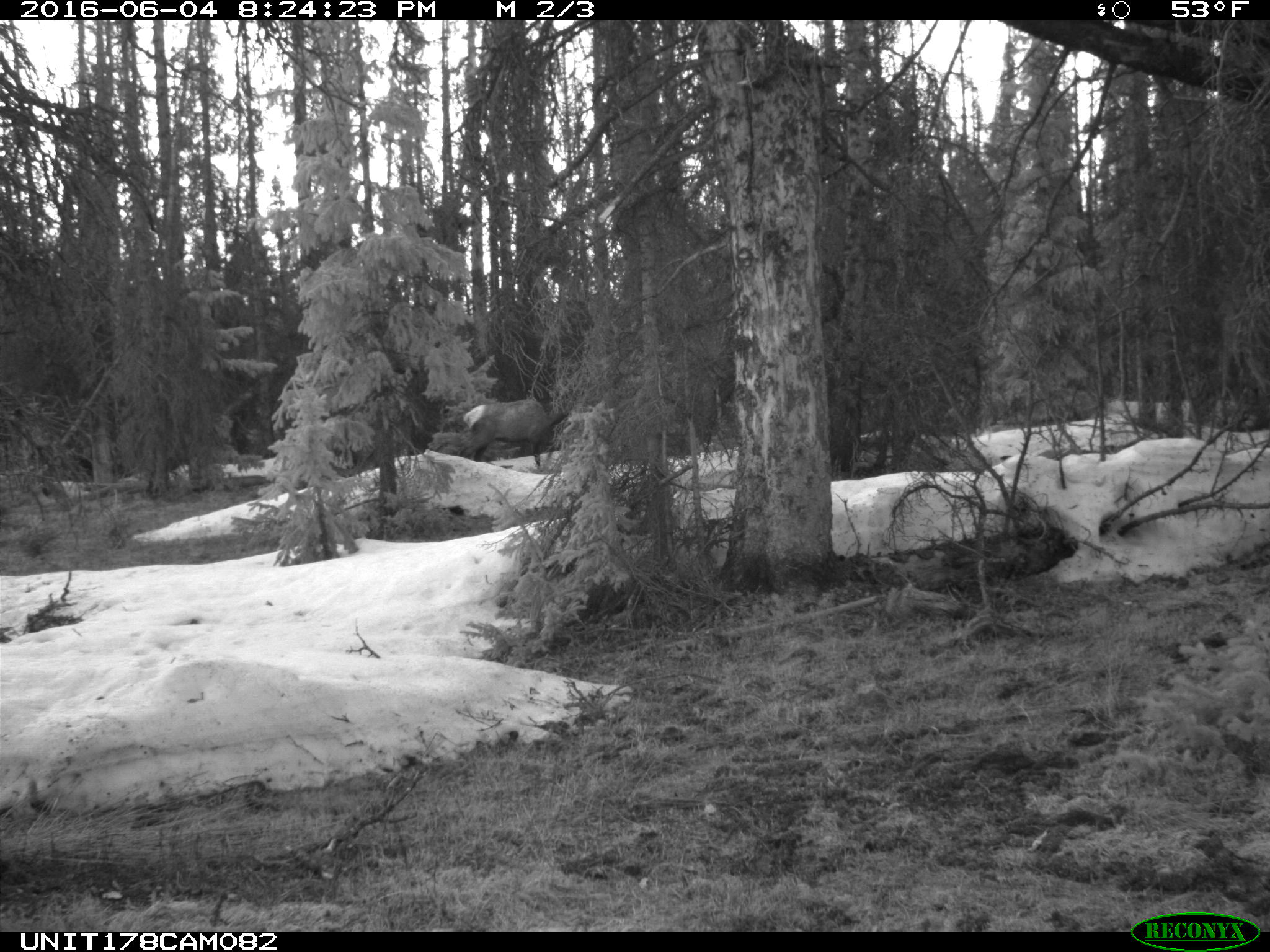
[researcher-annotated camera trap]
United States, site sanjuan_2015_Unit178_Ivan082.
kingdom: Animalia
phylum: Chordata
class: Mammalia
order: Artiodactyla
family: Cervidae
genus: Cervus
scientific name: Cervus elaphus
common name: red deer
Cervus elaphus (red deer).